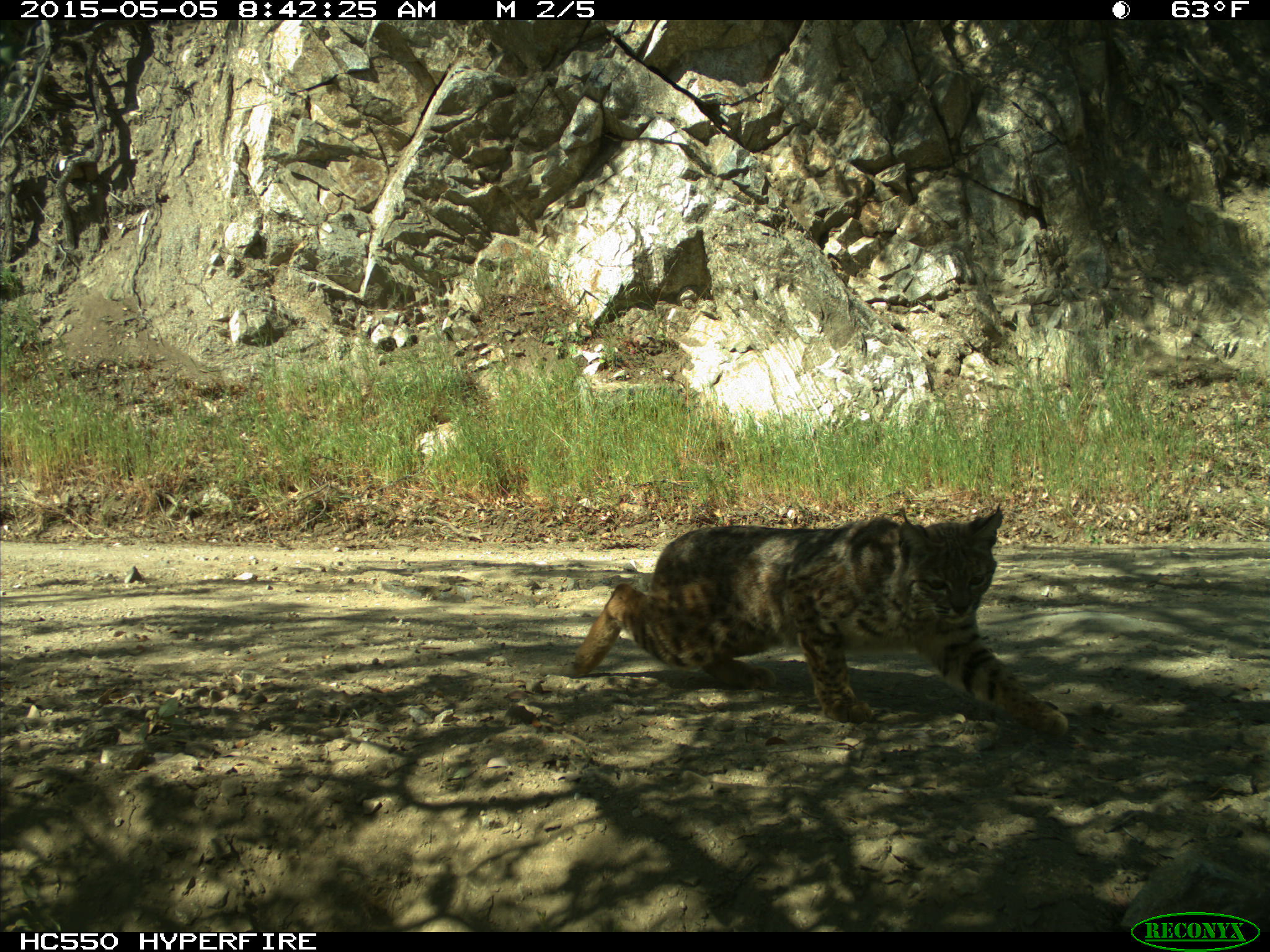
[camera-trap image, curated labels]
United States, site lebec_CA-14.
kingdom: Animalia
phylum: Chordata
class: Mammalia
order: Carnivora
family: Felidae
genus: Lynx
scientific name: Lynx rufus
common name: bobcat